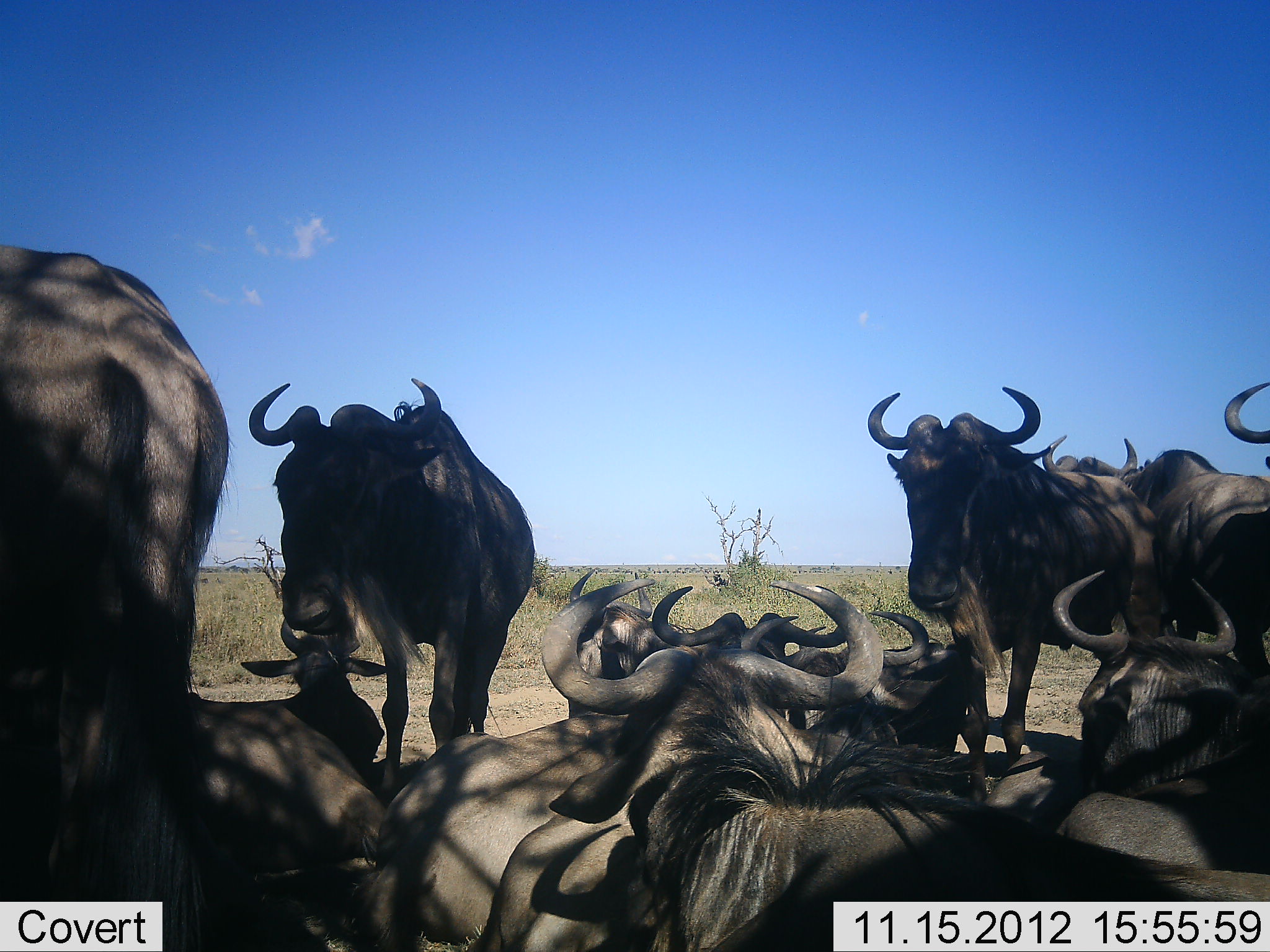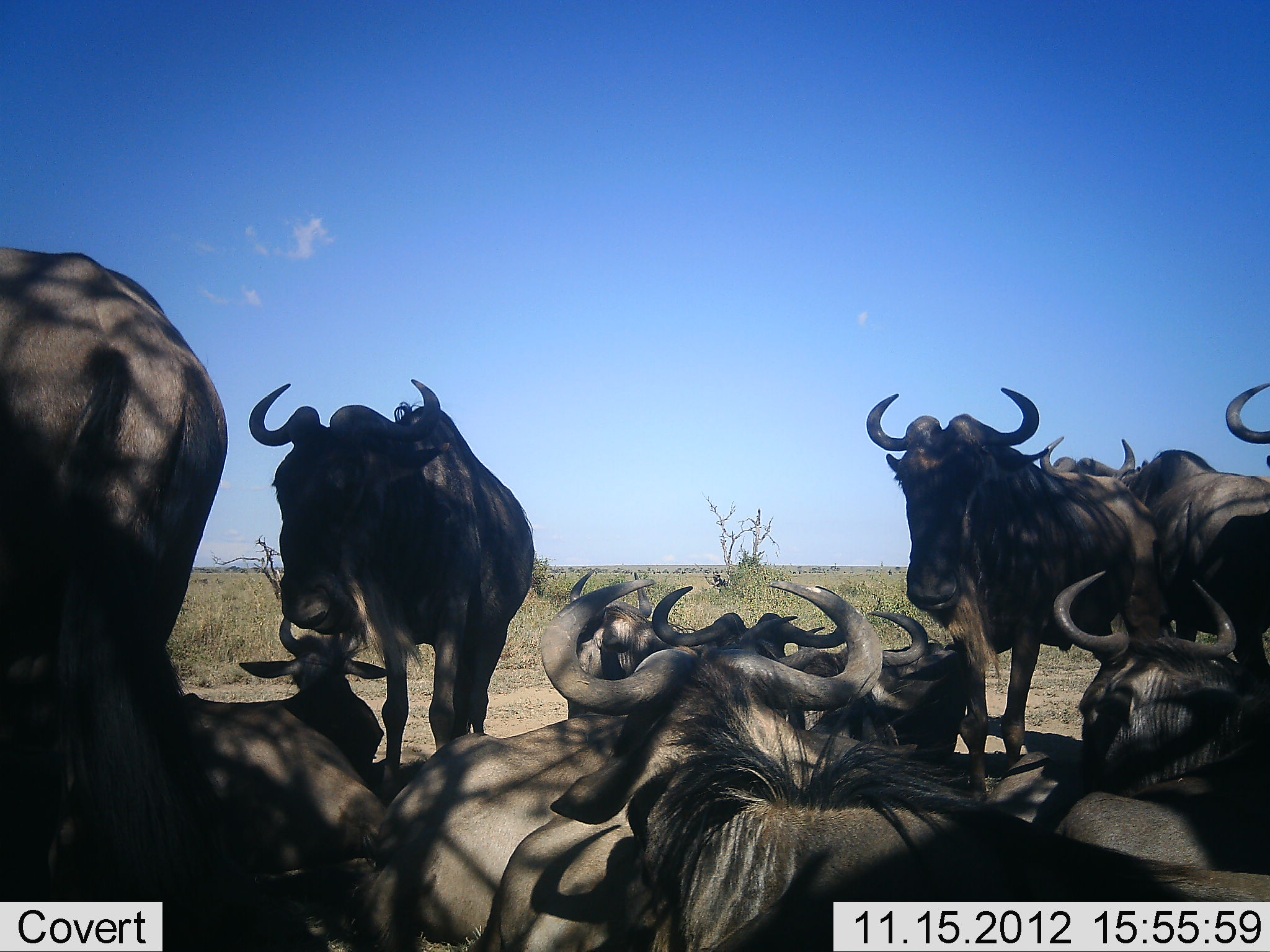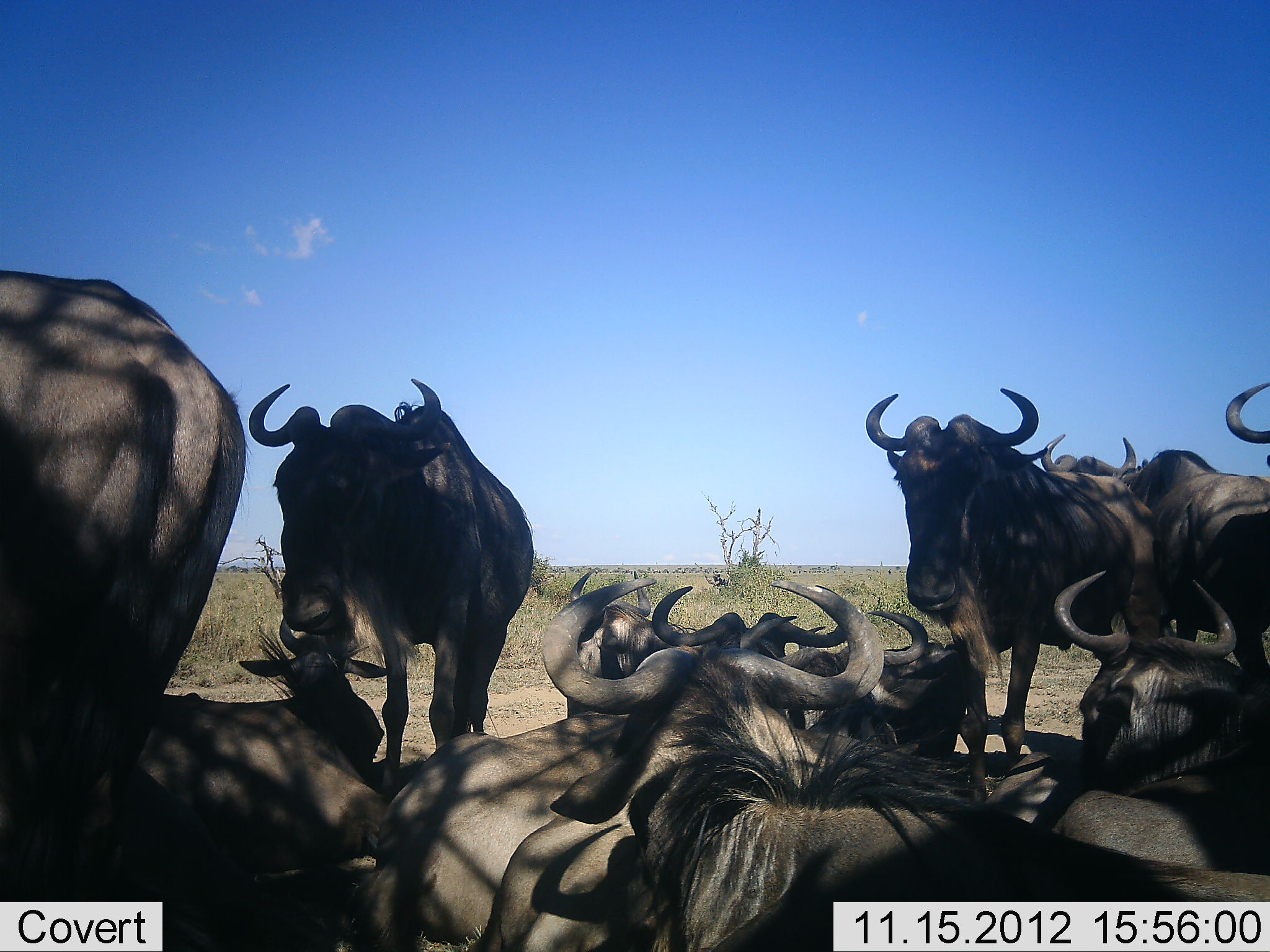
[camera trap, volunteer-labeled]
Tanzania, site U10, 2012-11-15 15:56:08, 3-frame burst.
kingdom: Animalia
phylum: Chordata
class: Mammalia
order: Artiodactyla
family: Bovidae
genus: Connochaetes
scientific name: Connochaetes taurinus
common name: blue wildebeest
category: wildebeest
Wildebeest (blue wildebeest) (Connochaetes taurinus), count 11-50. Behavior (volunteer vote fractions): standing 80%, resting 100%, moving 0%, interacting 0%. Young present (vote fraction): 0%. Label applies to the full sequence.